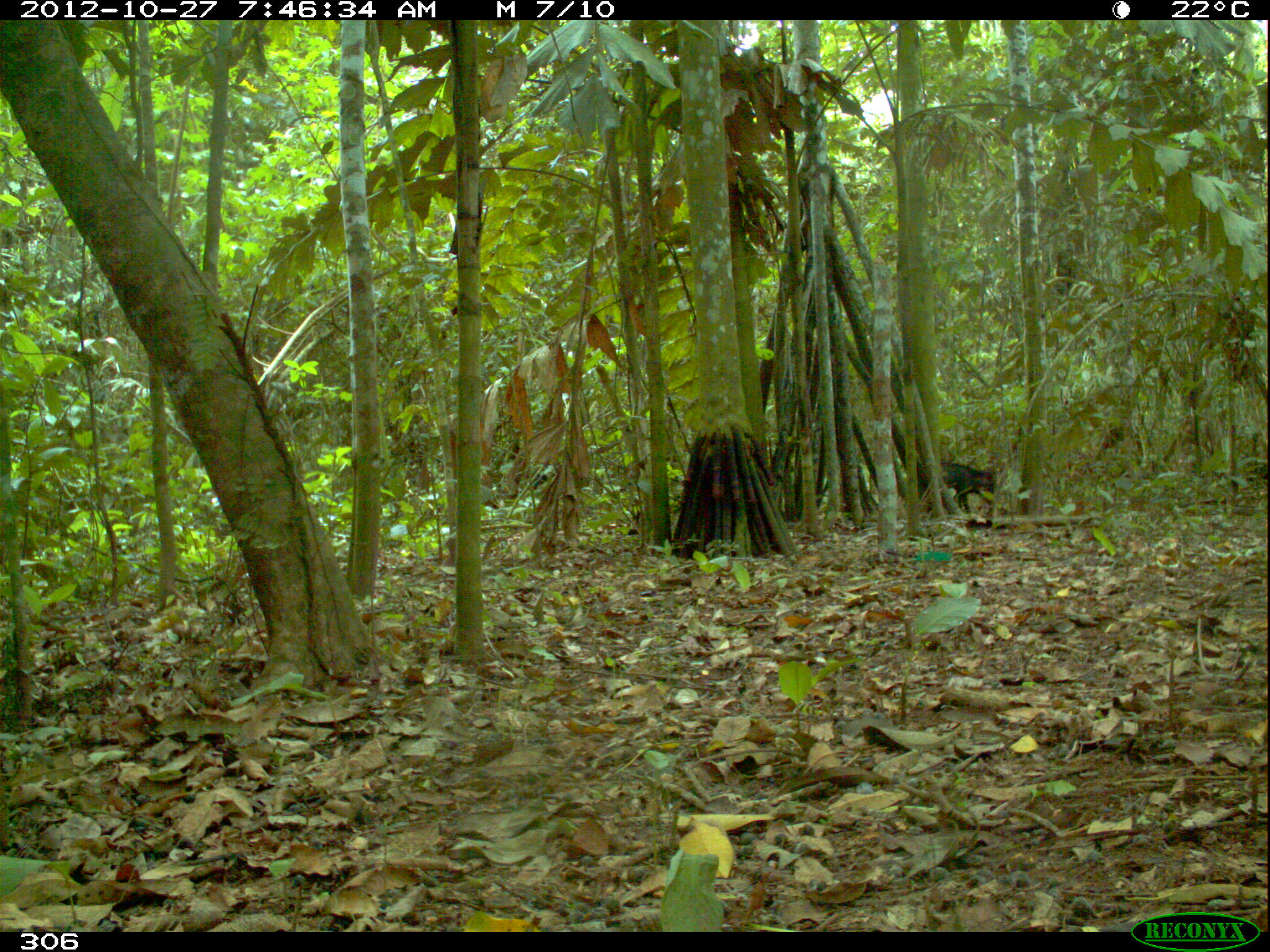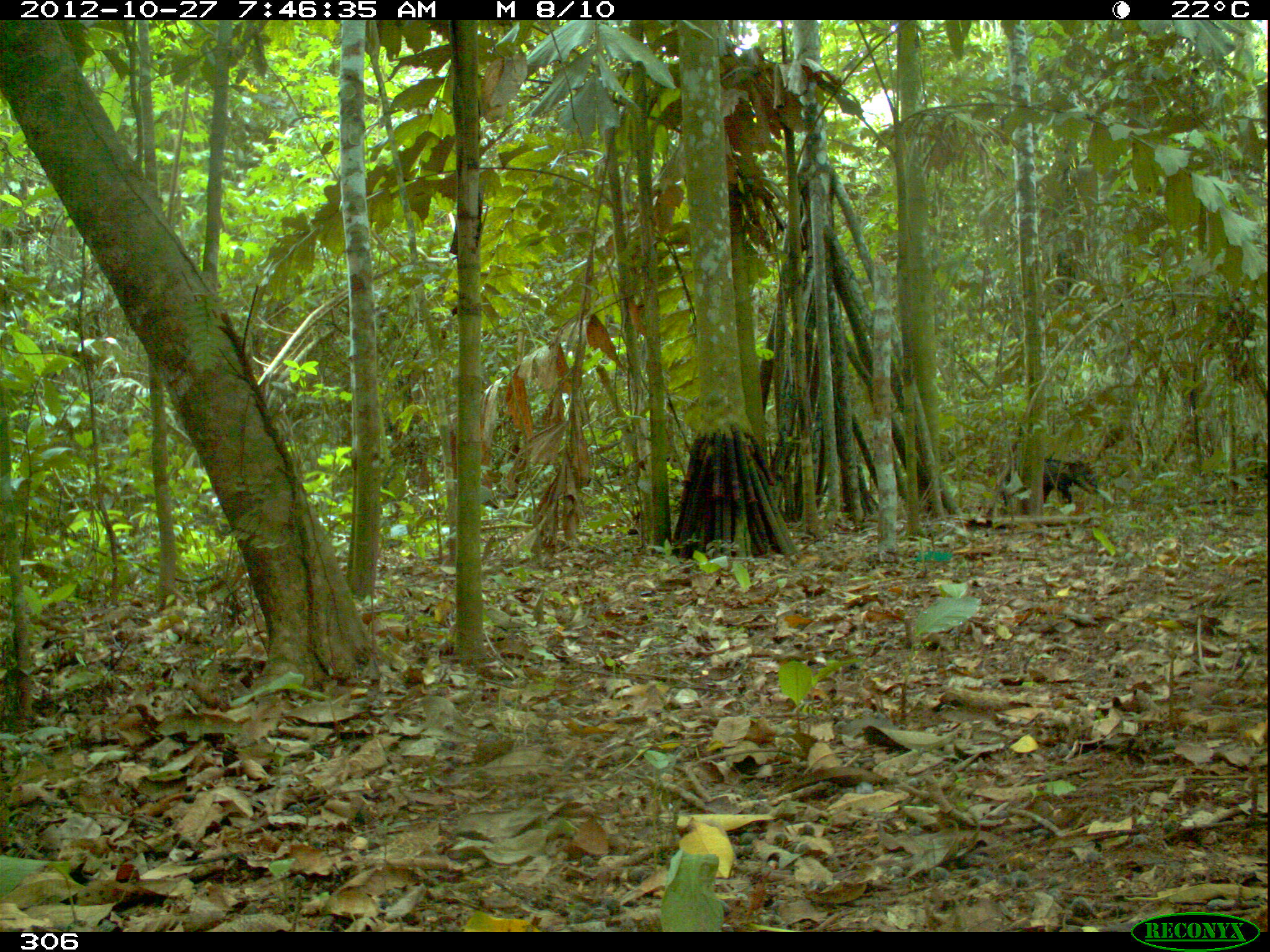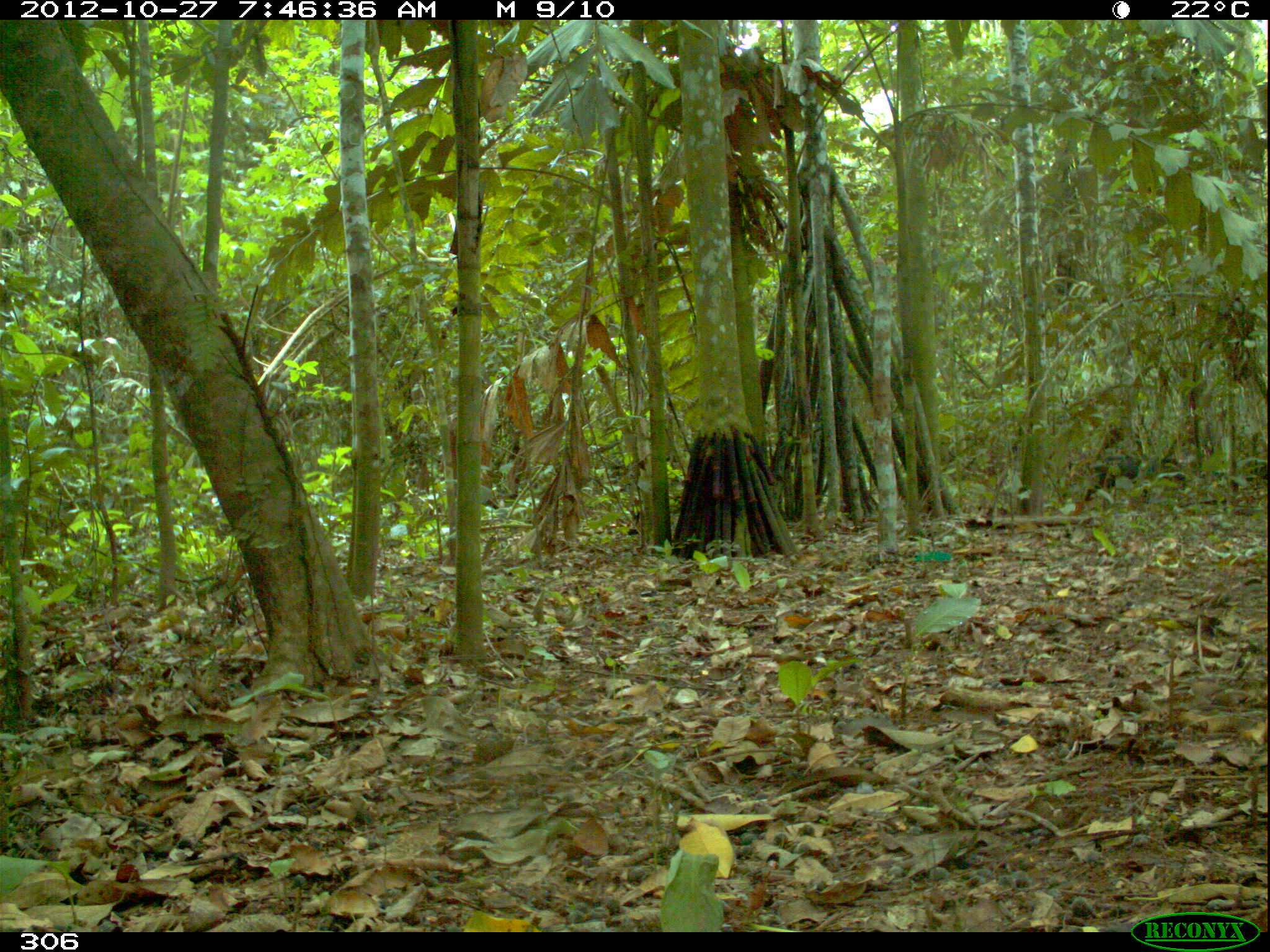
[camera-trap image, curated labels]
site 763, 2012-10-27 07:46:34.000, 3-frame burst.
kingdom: Animalia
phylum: Chordata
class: Mammalia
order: Artiodactyla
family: Tayassuidae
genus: Tayassu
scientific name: Tayassu pecari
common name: white-lipped peccary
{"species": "Tayassu pecari (white-lipped peccary)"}